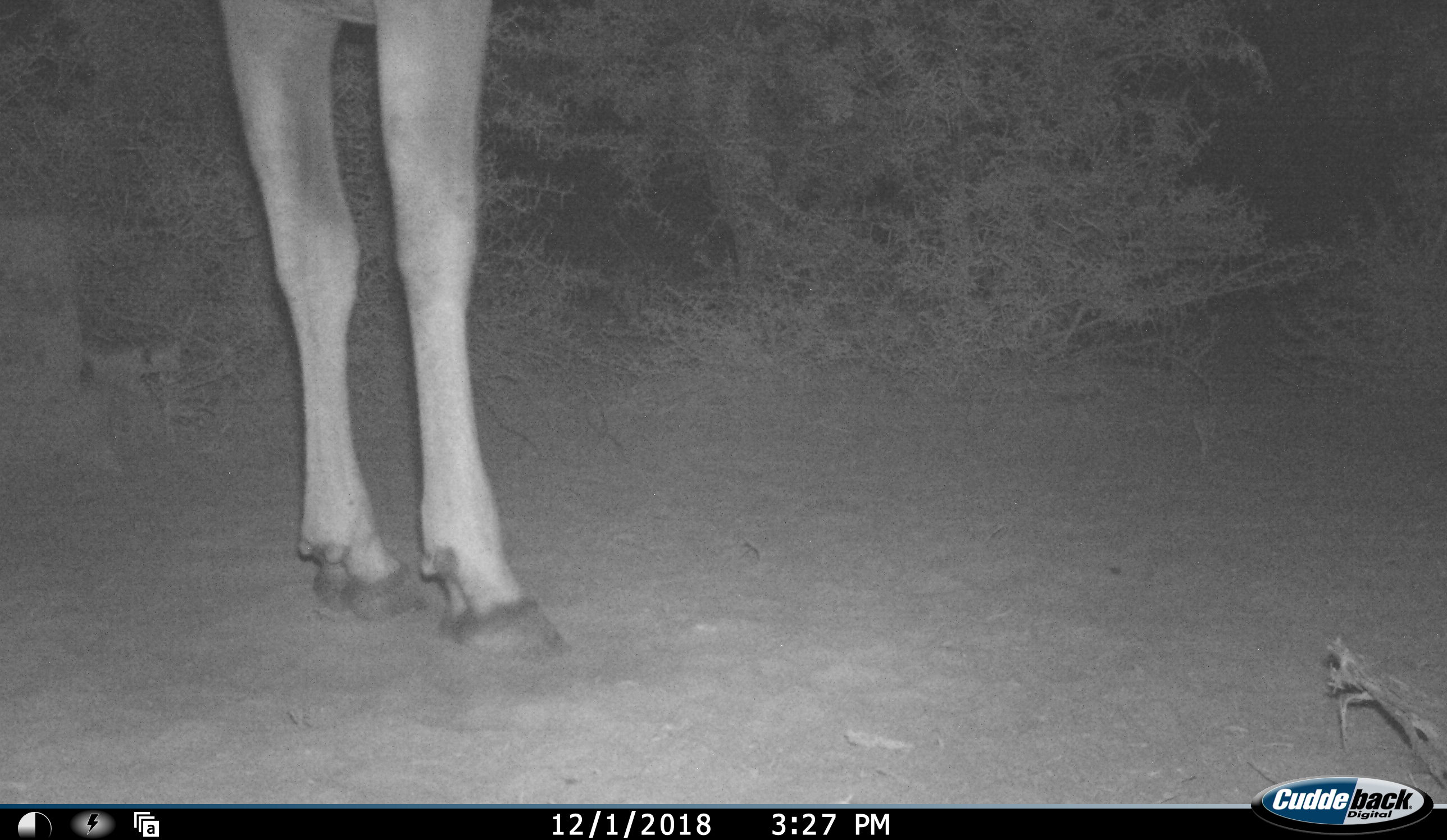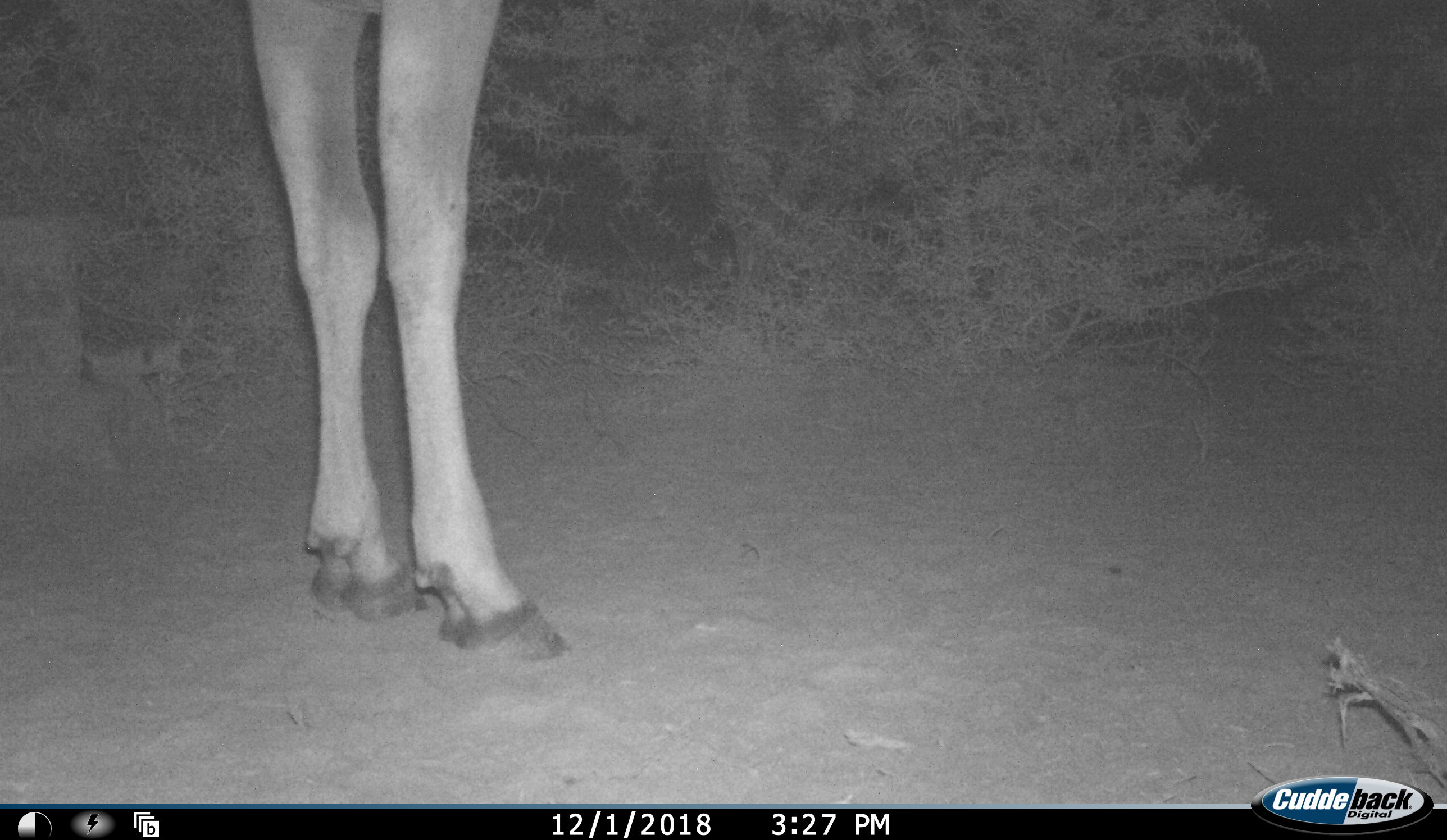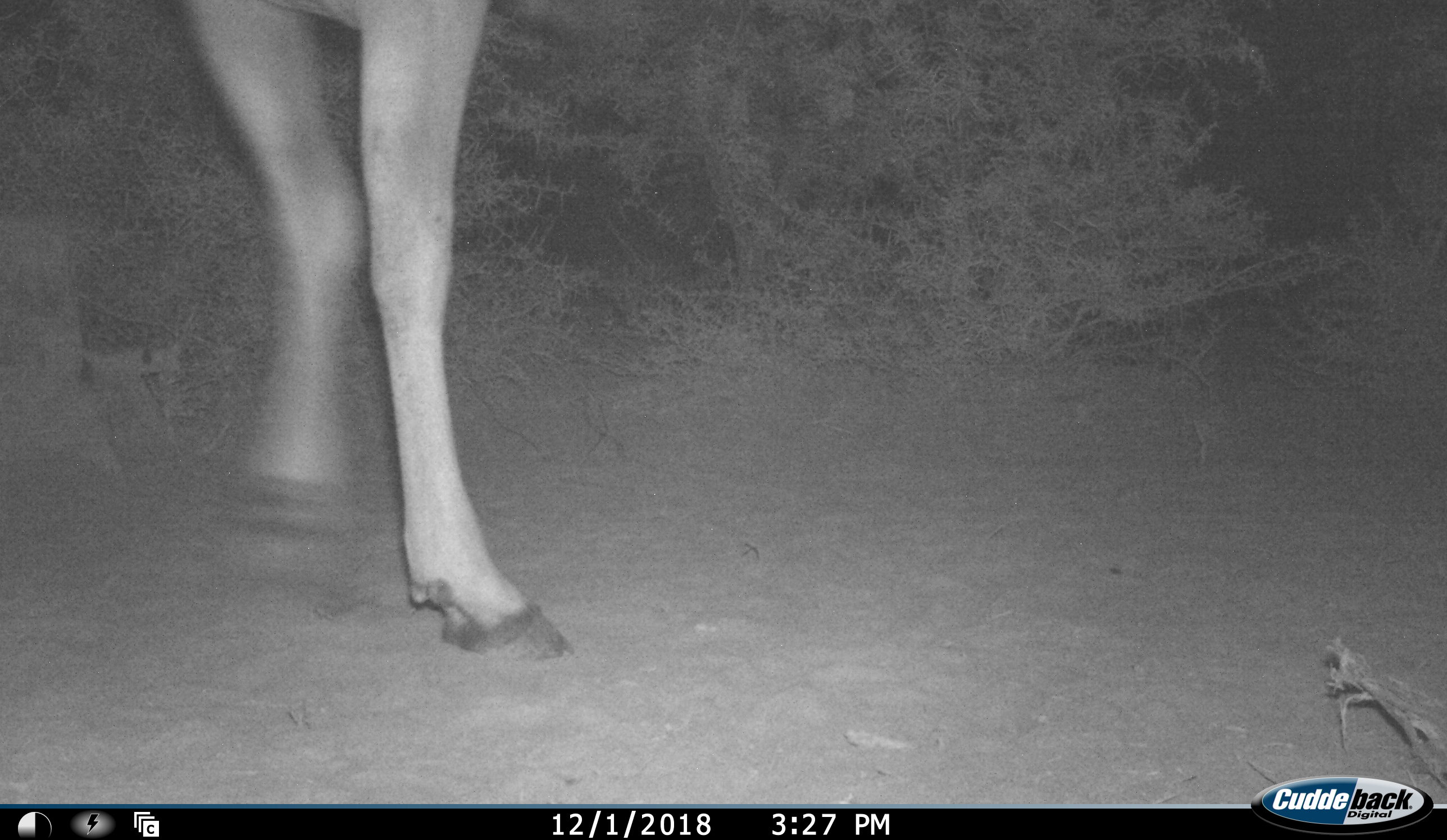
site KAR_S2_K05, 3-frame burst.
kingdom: Animalia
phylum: Chordata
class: Mammalia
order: Artiodactyla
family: Bovidae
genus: Tragelaphus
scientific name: Tragelaphus oryx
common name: eland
Eland (Tragelaphus oryx), count 1. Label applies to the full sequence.